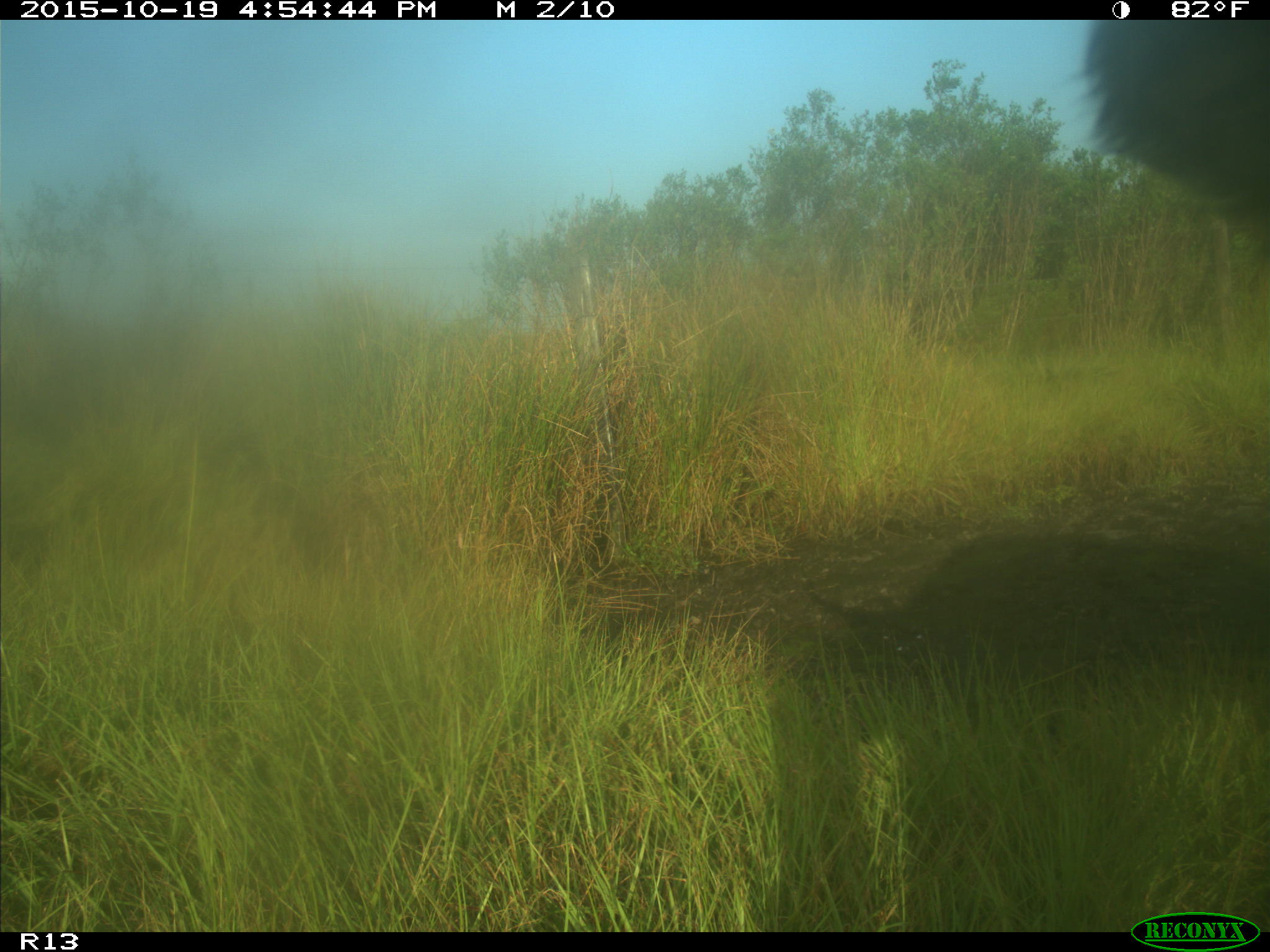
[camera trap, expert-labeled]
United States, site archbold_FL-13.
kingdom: Animalia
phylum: Chordata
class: Mammalia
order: Artiodactyla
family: Bovidae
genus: Bos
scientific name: Bos taurus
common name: domestic cow